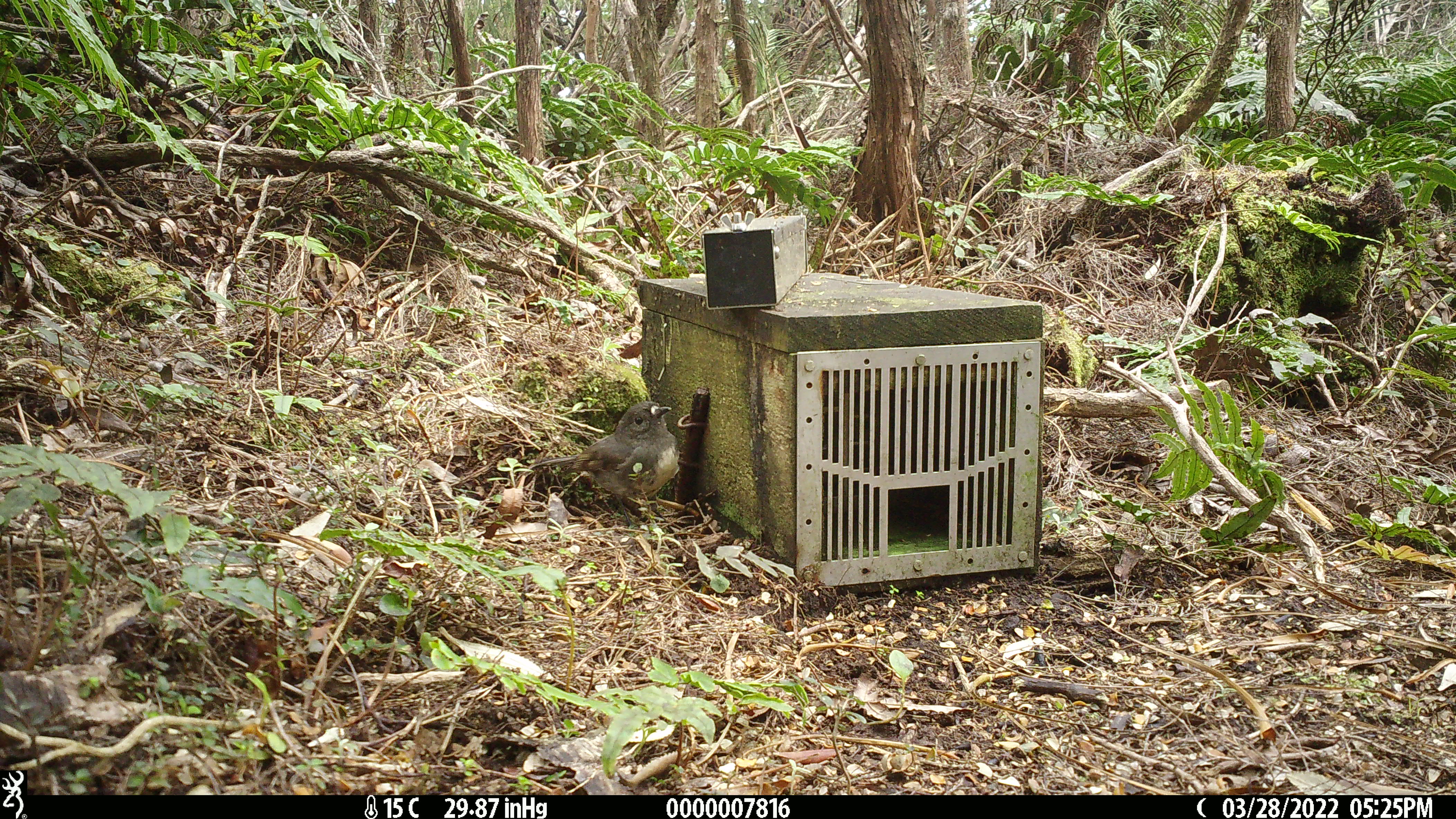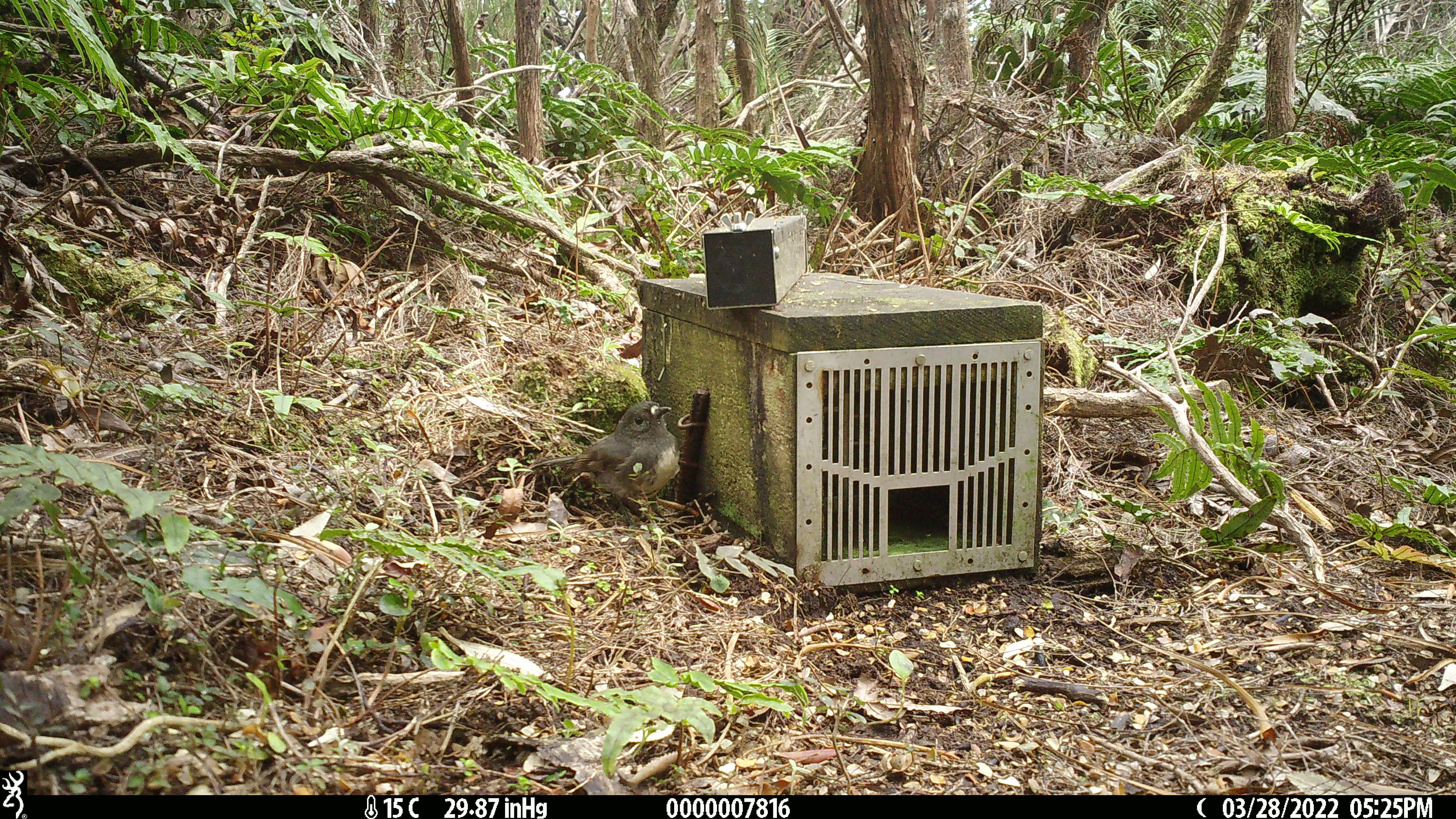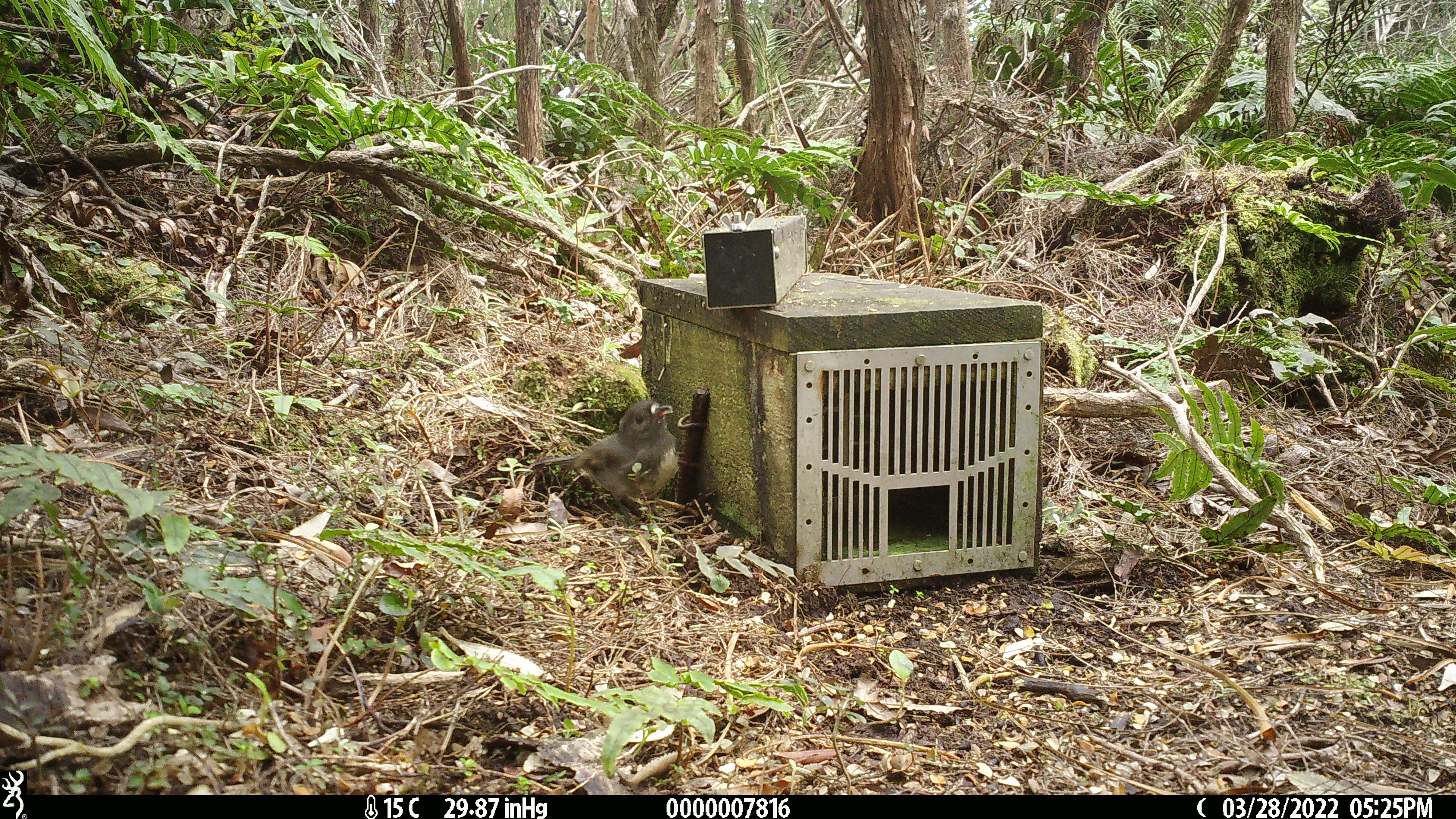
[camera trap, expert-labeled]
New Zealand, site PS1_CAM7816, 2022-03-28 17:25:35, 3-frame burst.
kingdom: Animalia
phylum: Chordata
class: Aves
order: Passeriformes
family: Petroicidae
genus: Petroica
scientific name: Petroica australis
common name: new zealand robin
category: robin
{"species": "robin (new zealand robin) (Petroica australis)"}